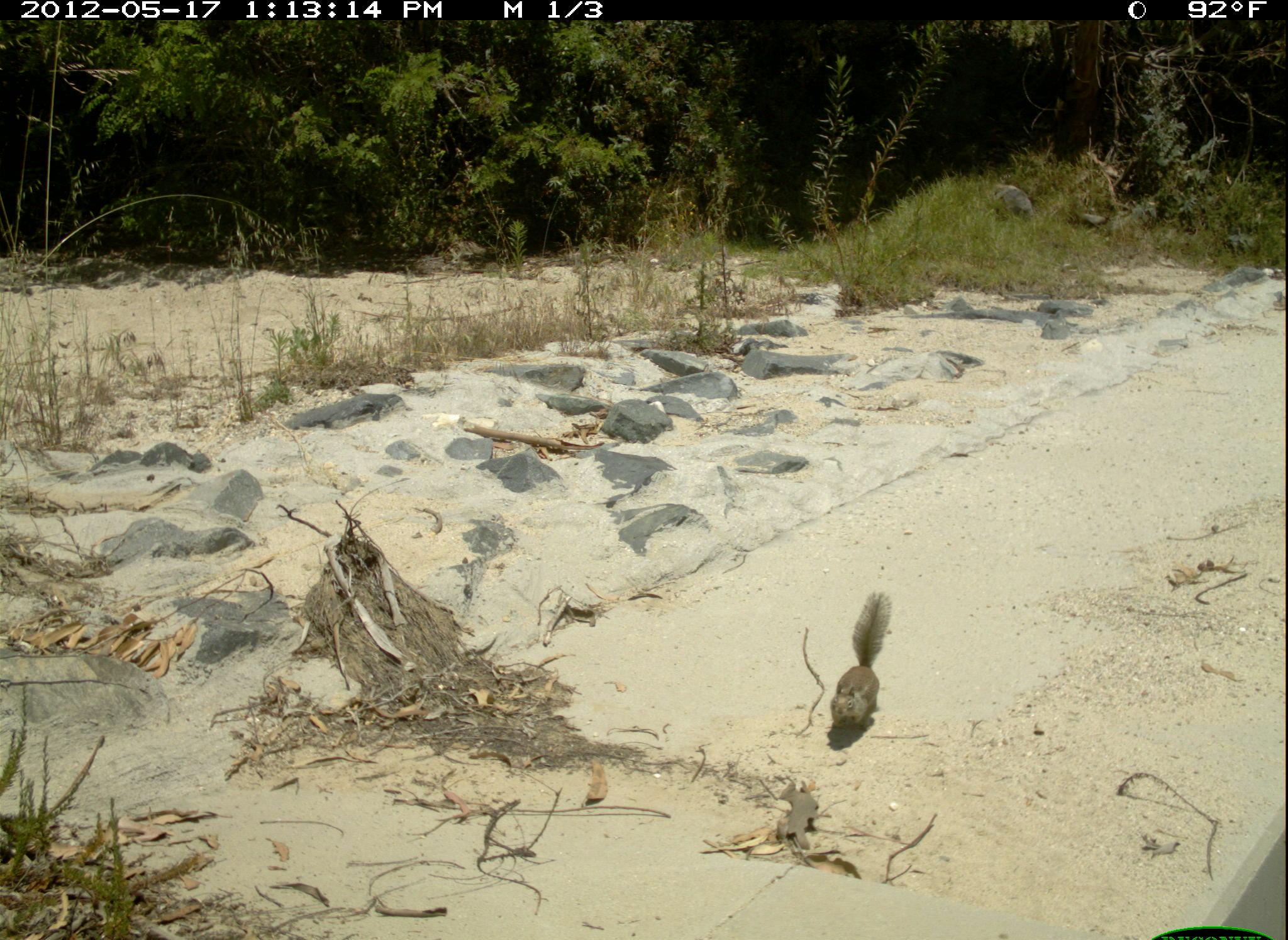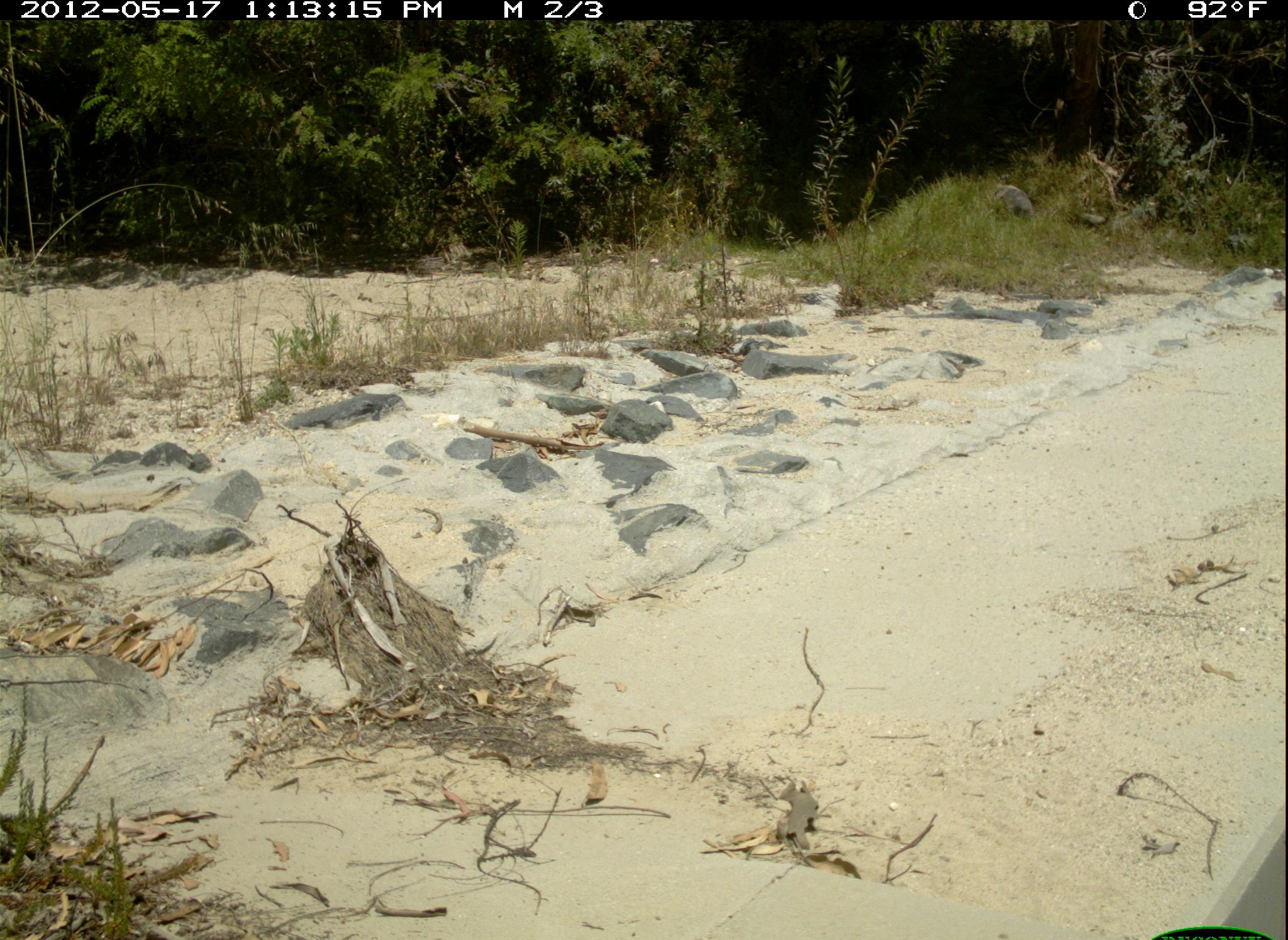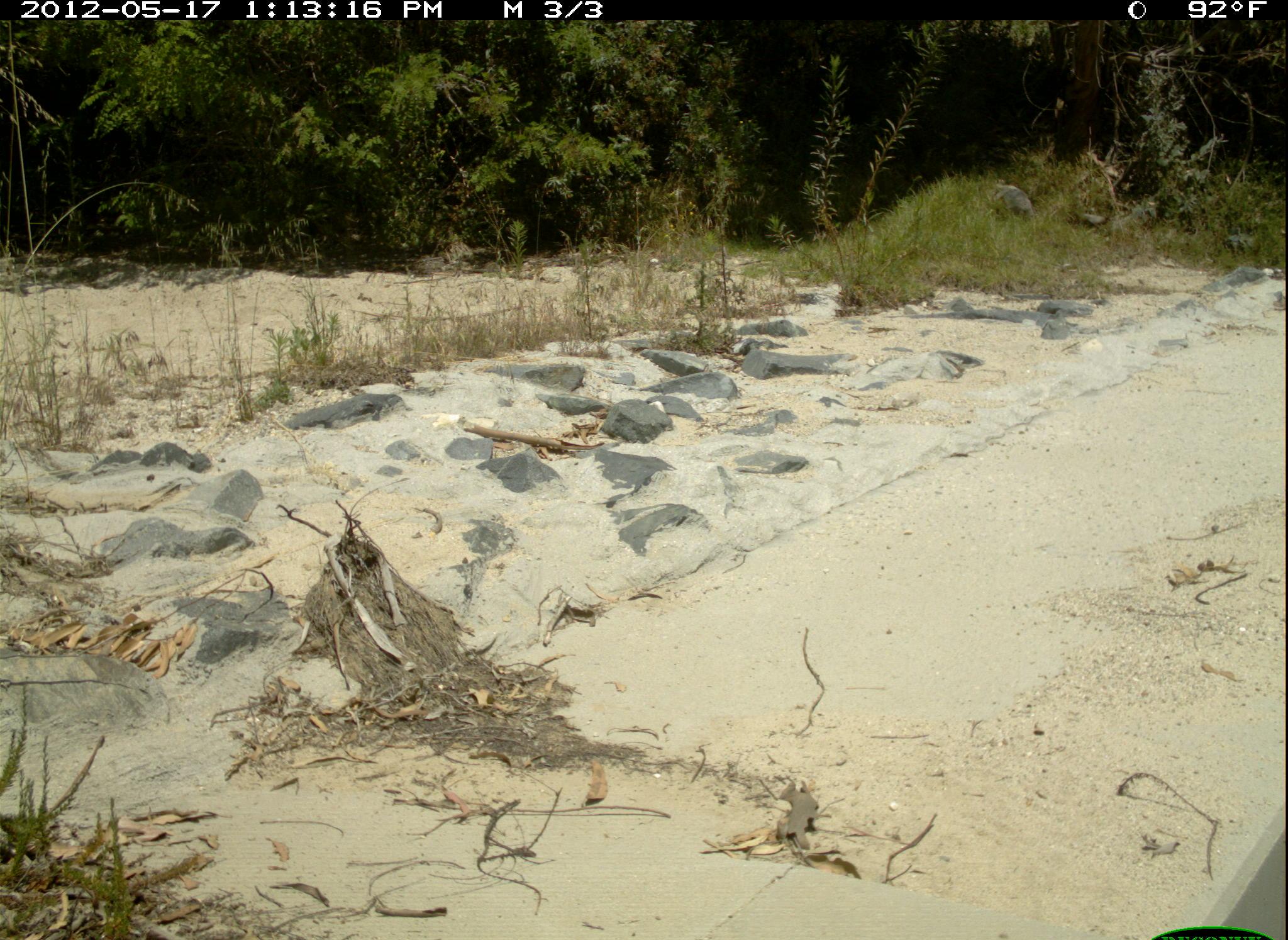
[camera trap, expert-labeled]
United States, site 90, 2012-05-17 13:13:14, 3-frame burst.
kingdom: Animalia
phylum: Chordata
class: Mammalia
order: Rodentia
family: Sciuridae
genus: Sciurus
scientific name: Sciurus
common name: squirrel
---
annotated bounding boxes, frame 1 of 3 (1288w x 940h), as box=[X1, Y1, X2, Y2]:
squirrel: box=[824, 590, 898, 739]